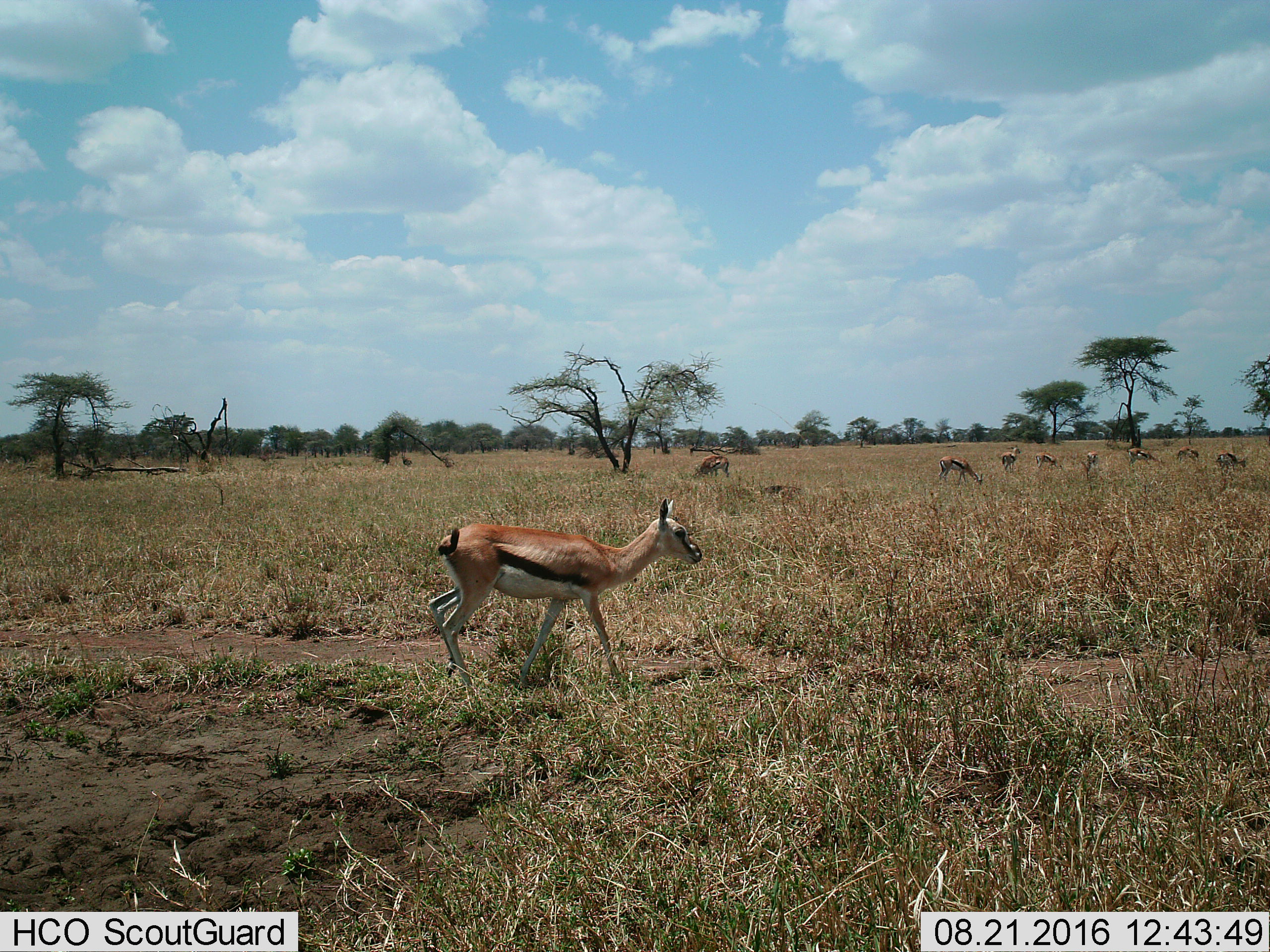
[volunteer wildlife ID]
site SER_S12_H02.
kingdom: Animalia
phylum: Chordata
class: Mammalia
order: Artiodactyla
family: Bovidae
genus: Eudorcas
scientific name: Eudorcas thomsonii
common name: thomson's gazelle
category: gazellethomsons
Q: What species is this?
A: Gazellethomsons (thomson's gazelle) (Eudorcas thomsonii).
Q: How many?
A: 9.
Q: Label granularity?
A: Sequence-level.